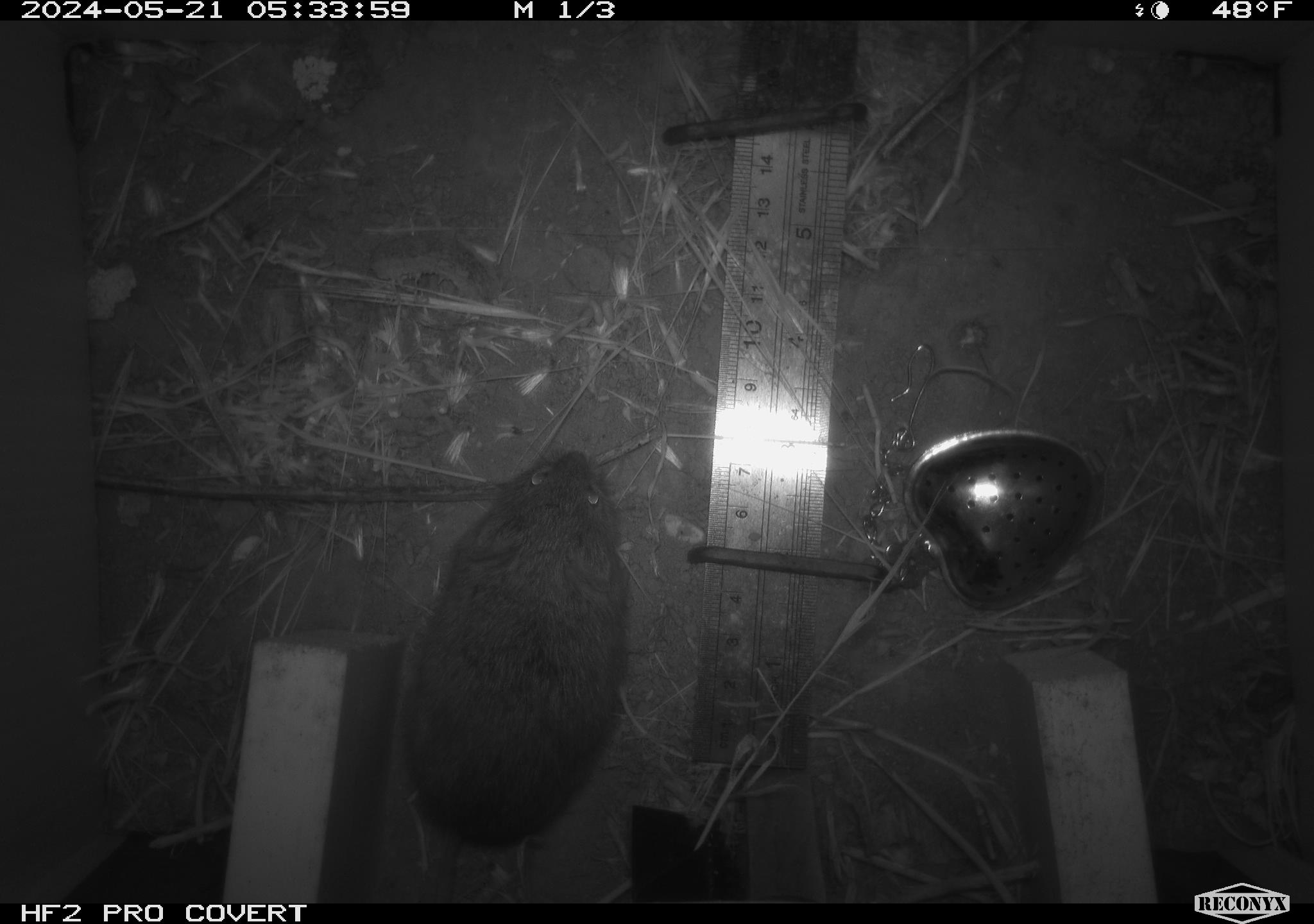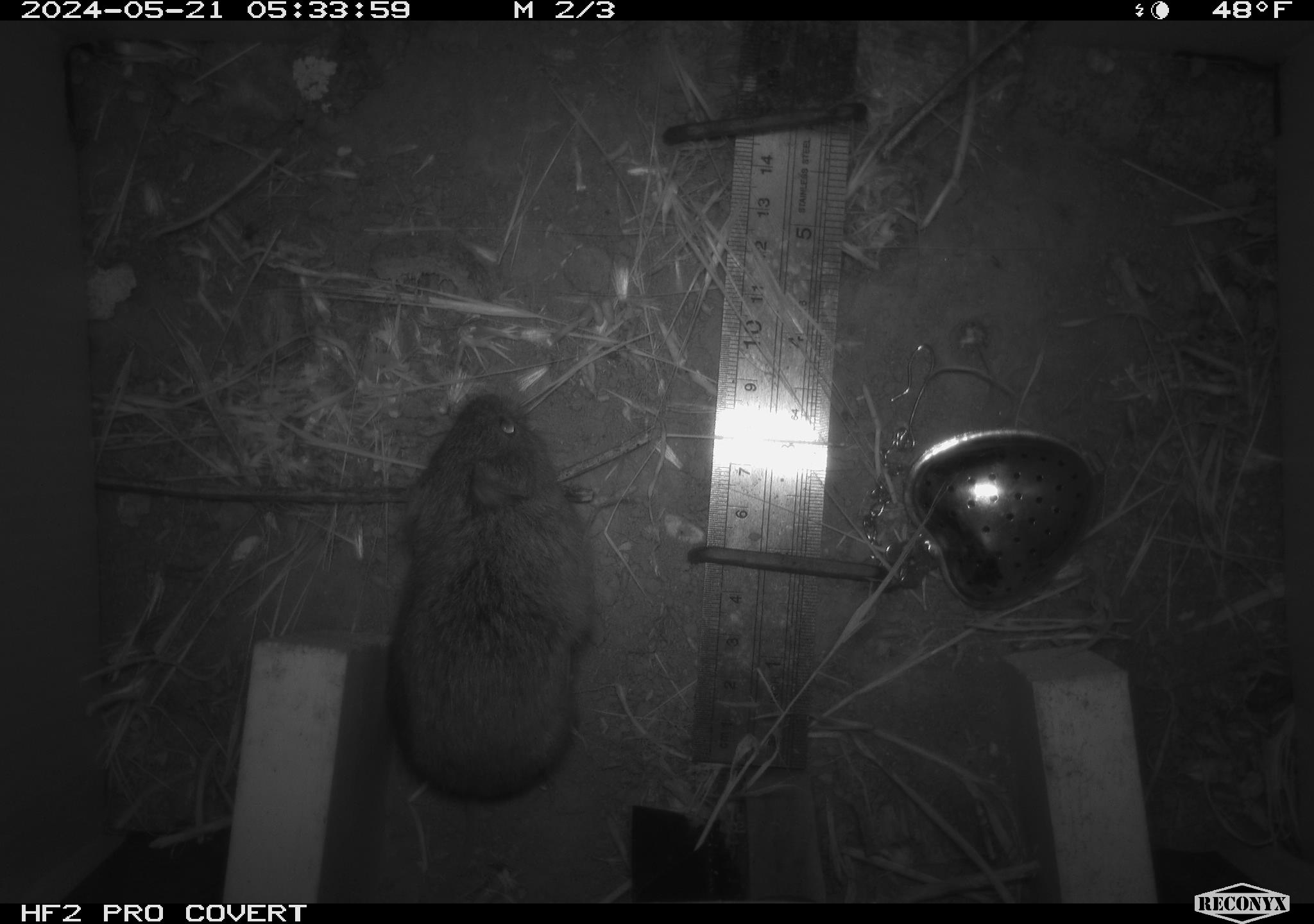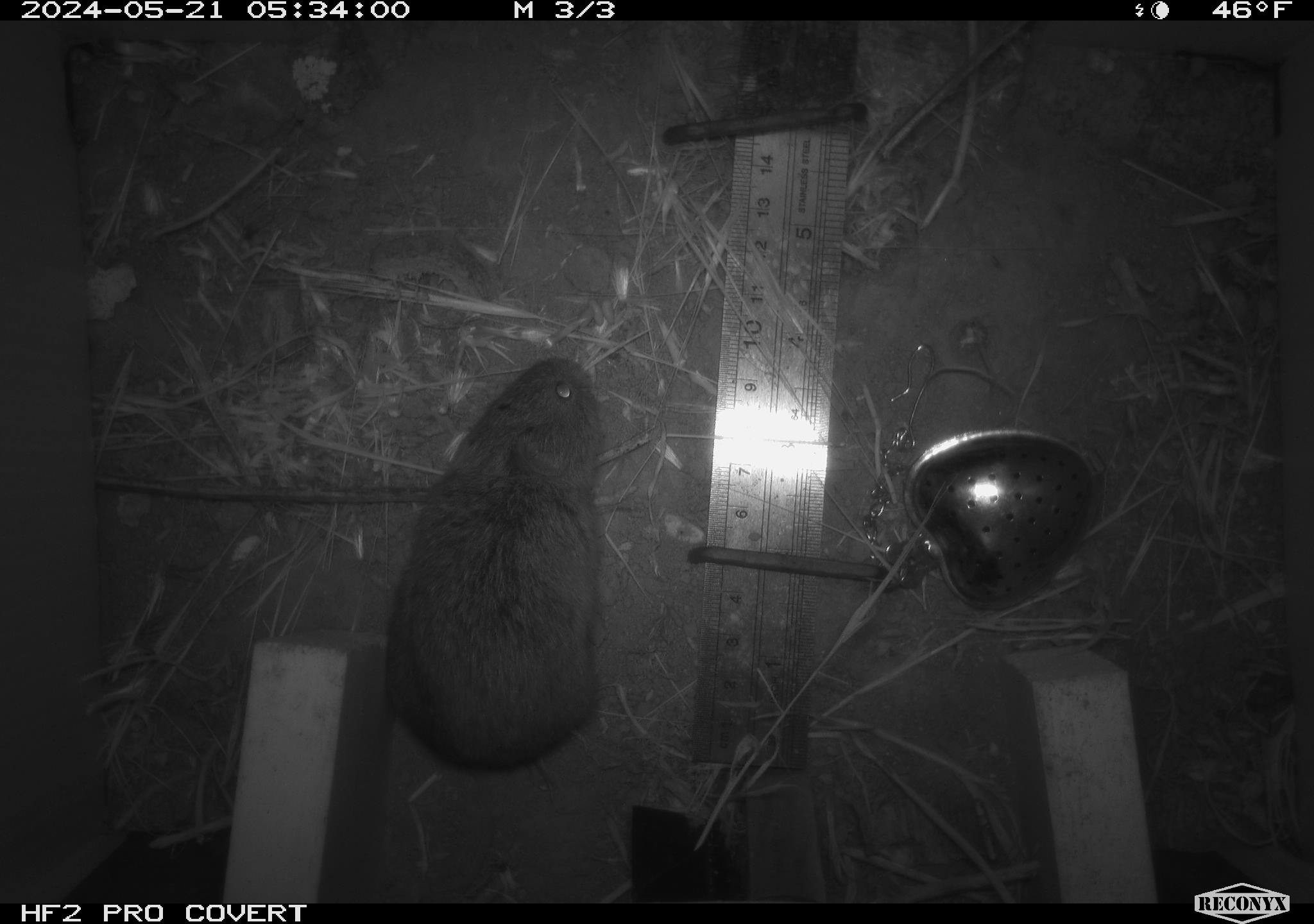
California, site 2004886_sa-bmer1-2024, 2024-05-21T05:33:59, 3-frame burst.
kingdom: Animalia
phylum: Chordata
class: Mammalia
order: Rodentia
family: Cricetidae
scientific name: Arvicolinae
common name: voles, lemmings, and muskrats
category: arvicolinae subfamily